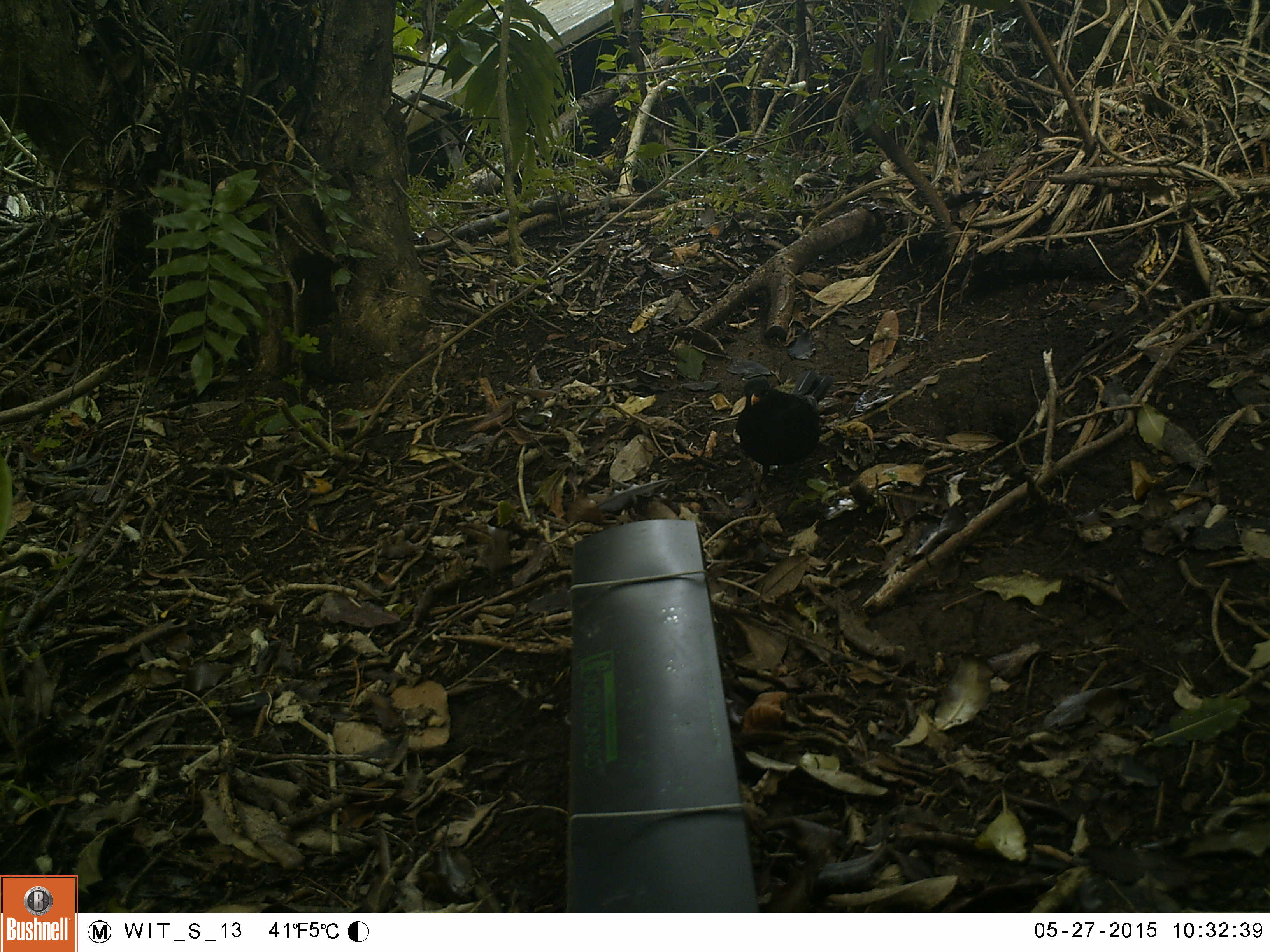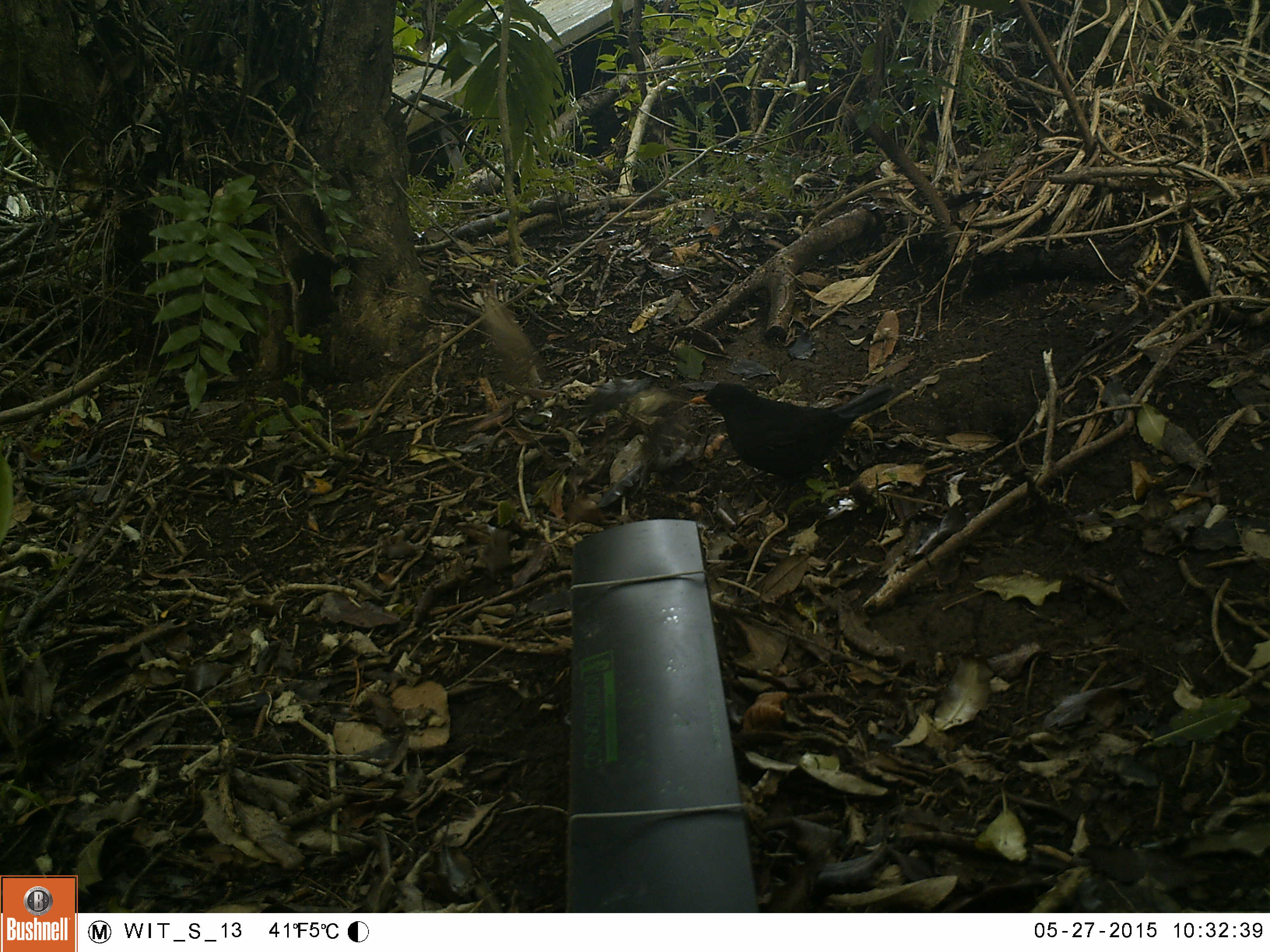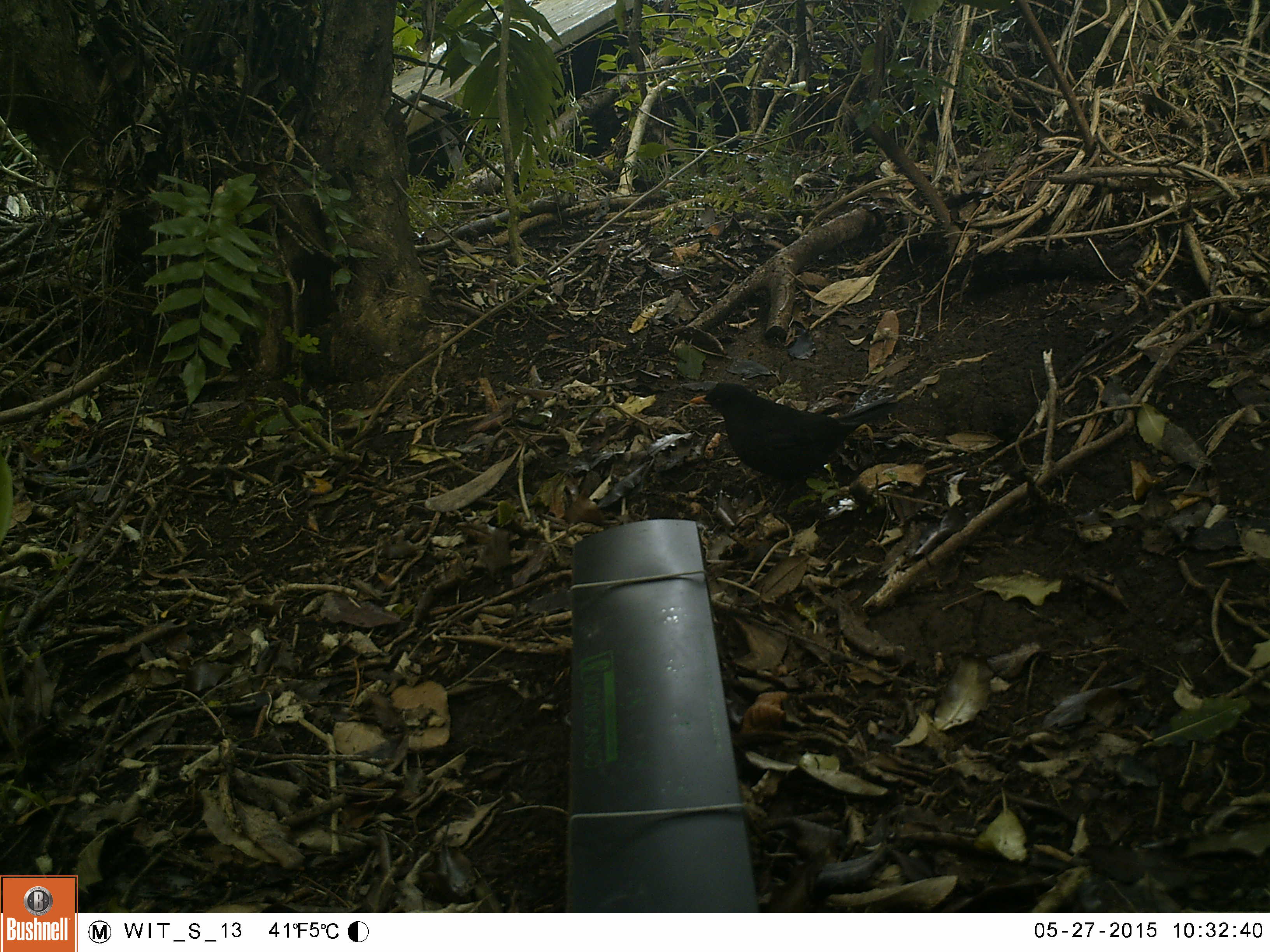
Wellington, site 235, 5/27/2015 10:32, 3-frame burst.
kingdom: Animalia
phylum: Chordata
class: Aves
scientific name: Aves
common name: bird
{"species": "bird (Aves)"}